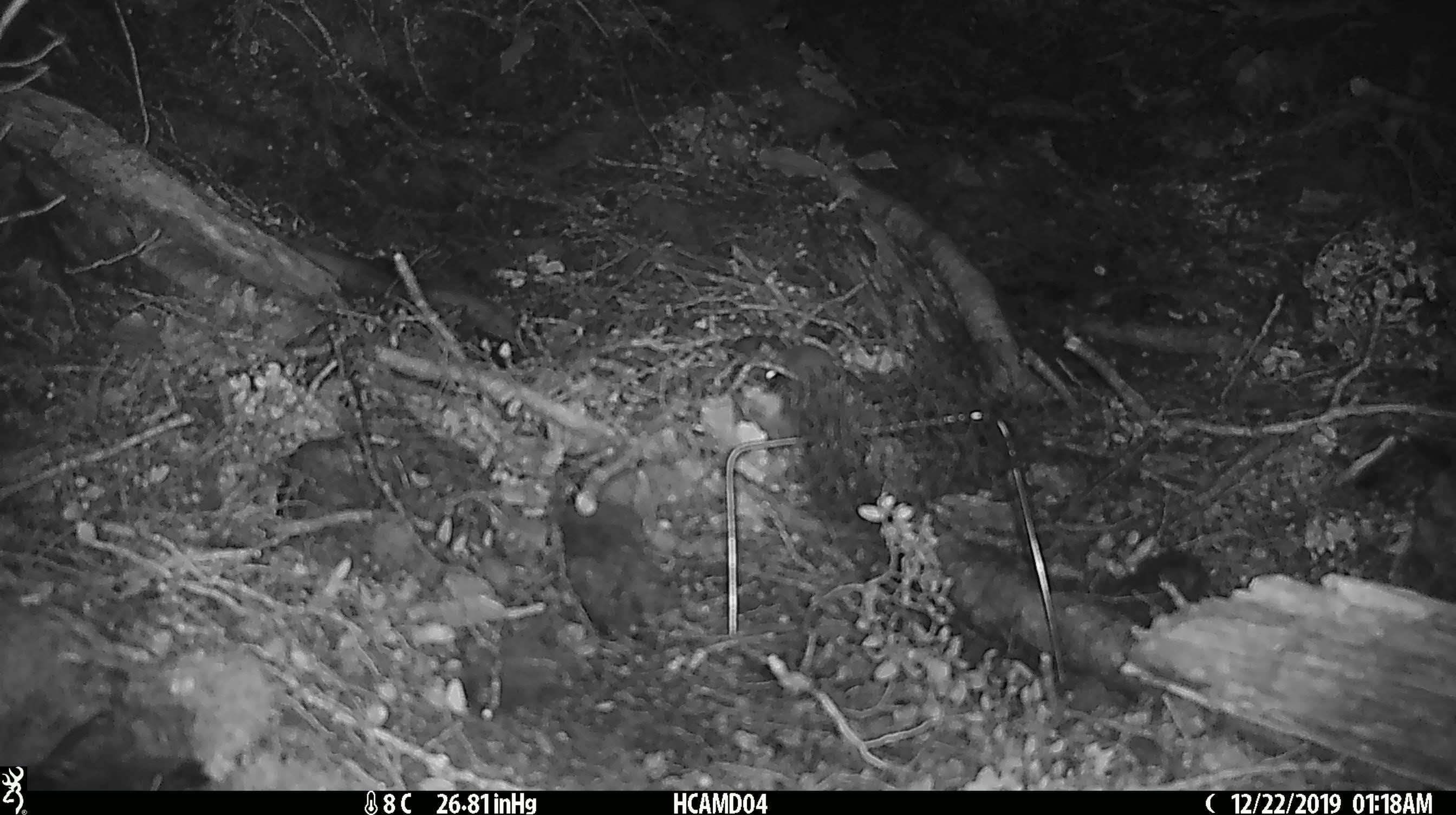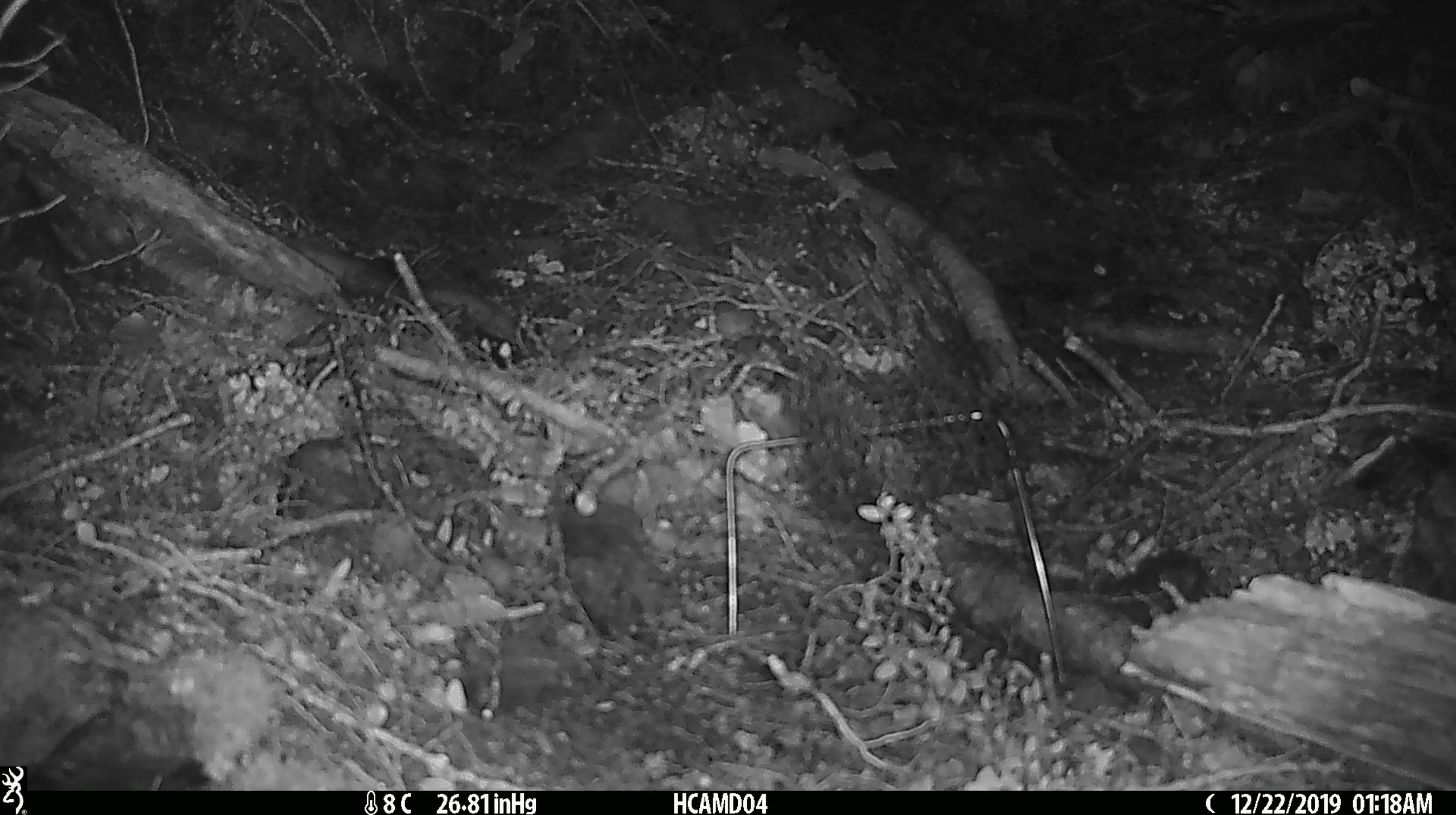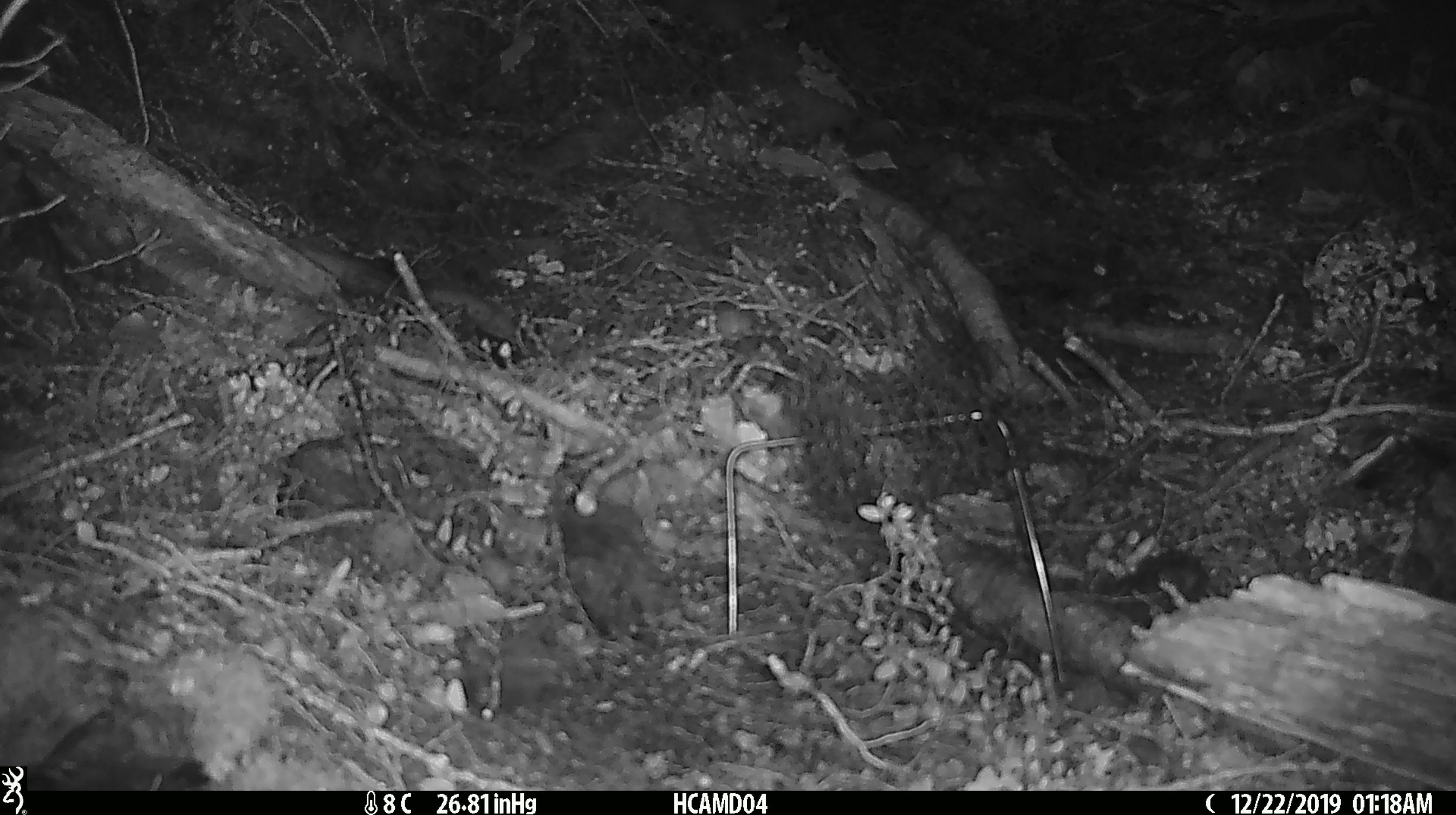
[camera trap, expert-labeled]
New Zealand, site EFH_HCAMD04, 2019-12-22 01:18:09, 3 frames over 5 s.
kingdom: Animalia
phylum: Chordata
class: Mammalia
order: Rodentia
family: Muridae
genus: Mus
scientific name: Mus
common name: mouse